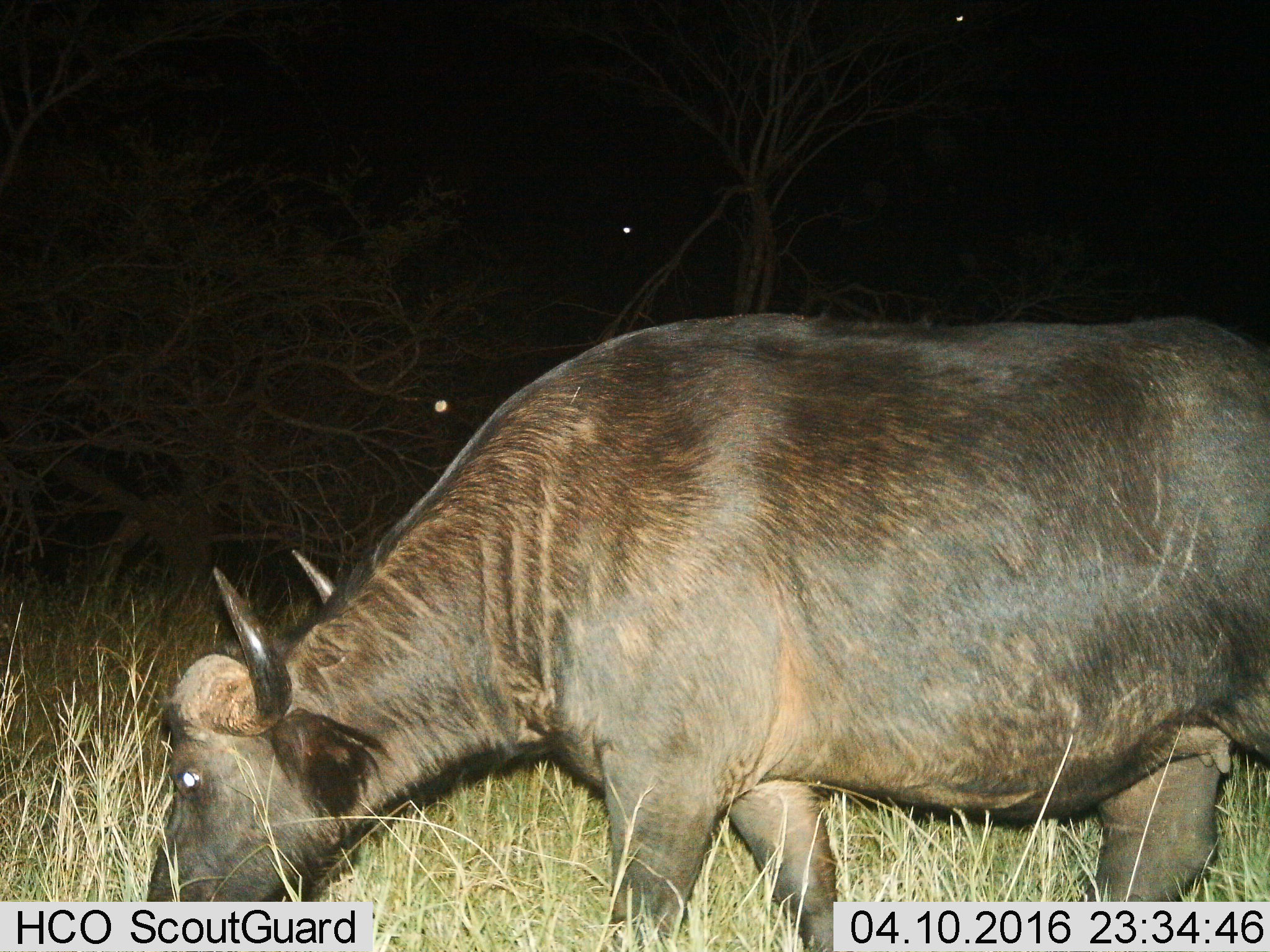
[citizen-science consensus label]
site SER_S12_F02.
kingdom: Animalia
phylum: Chordata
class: Mammalia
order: Artiodactyla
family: Bovidae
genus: Syncerus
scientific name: Syncerus caffer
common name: african buffalo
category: buffalo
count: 1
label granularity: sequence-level